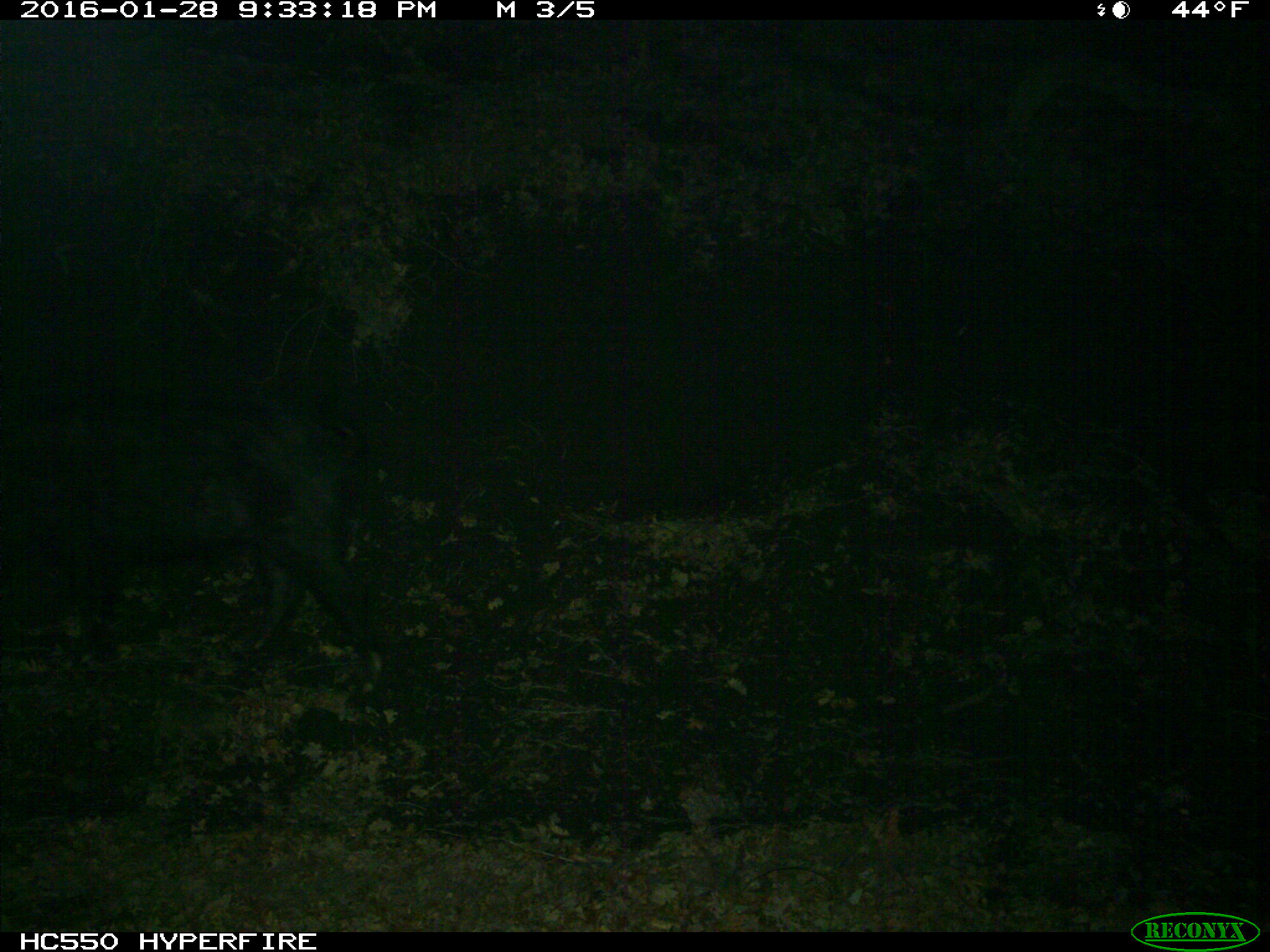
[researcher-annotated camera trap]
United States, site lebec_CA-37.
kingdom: Animalia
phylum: Chordata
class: Mammalia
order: Artiodactyla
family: Suidae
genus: Sus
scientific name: Sus scrofa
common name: wild boar